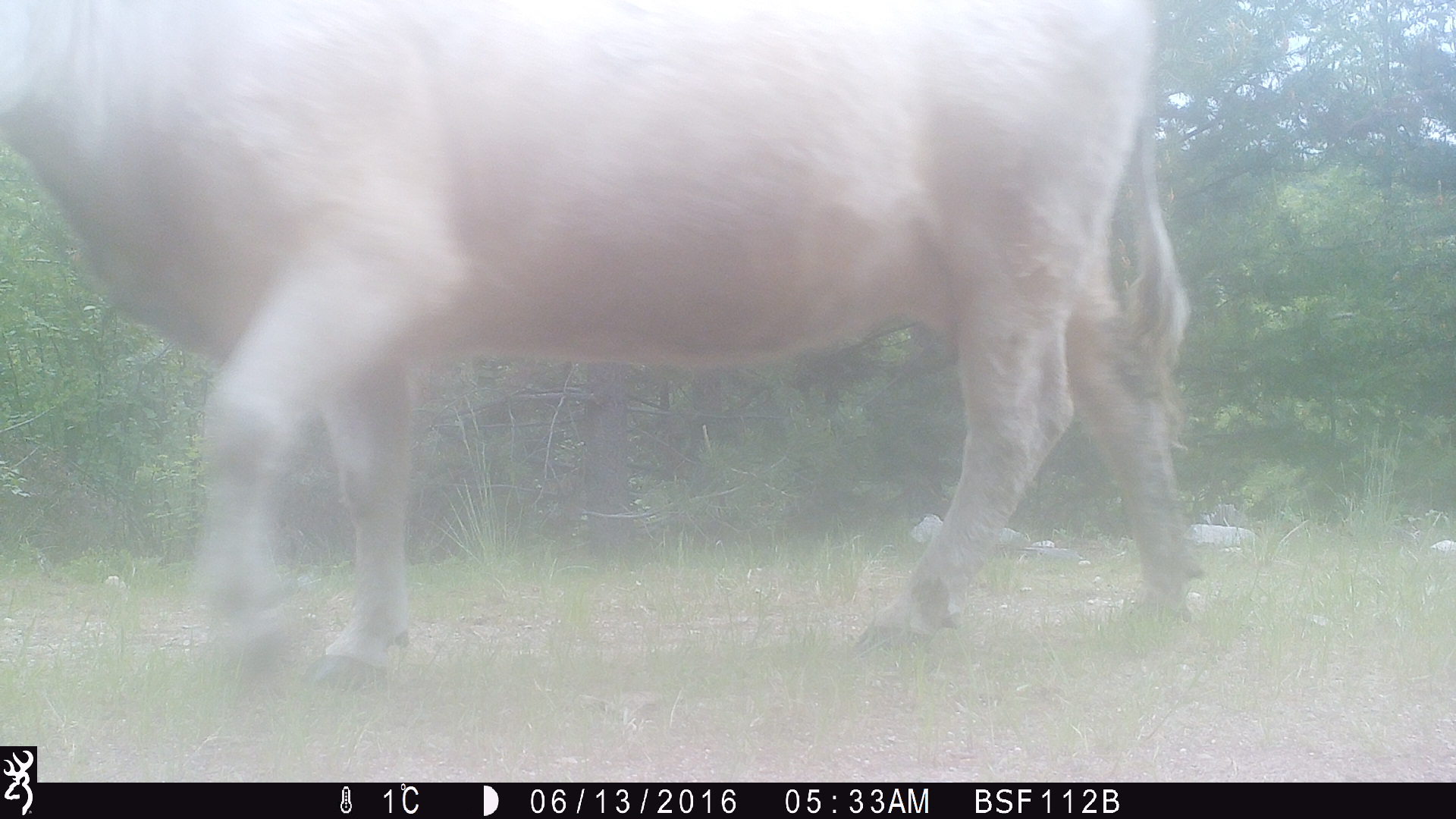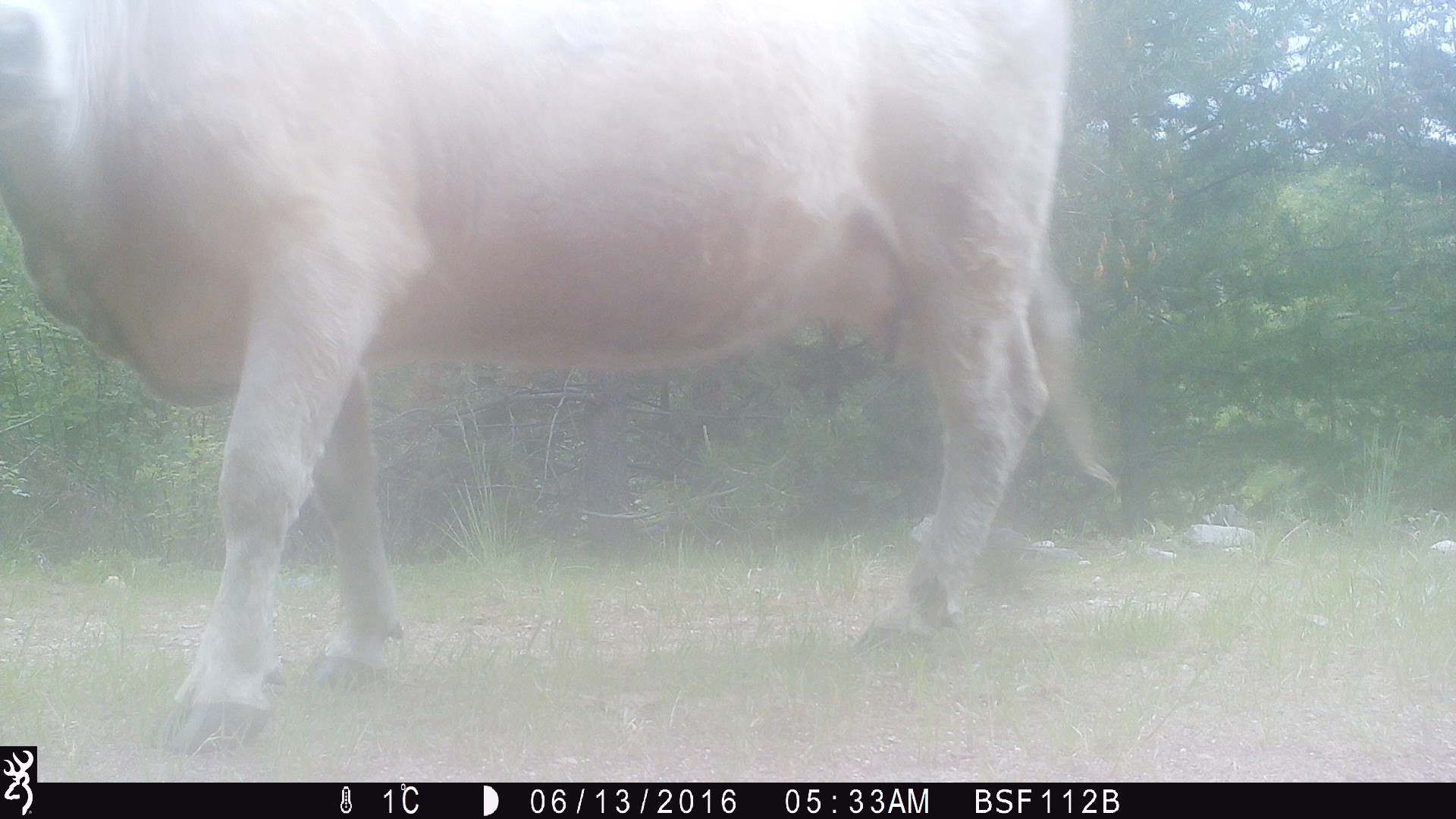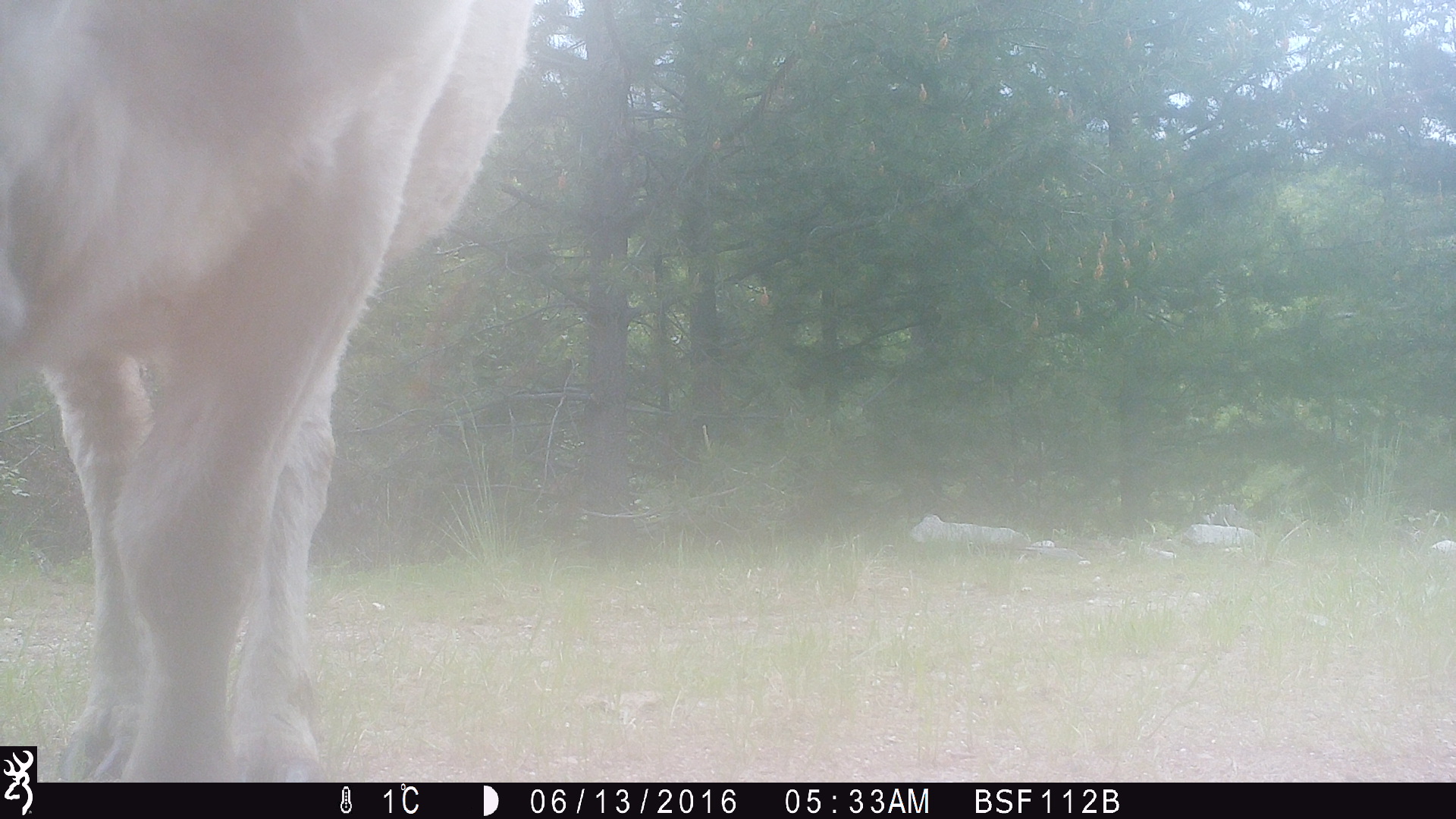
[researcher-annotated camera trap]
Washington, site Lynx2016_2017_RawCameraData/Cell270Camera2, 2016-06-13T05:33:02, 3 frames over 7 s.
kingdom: Animalia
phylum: Chordata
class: Mammalia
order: Artiodactyla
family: Bovidae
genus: Bos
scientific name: Bos taurus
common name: domestic cattle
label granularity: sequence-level